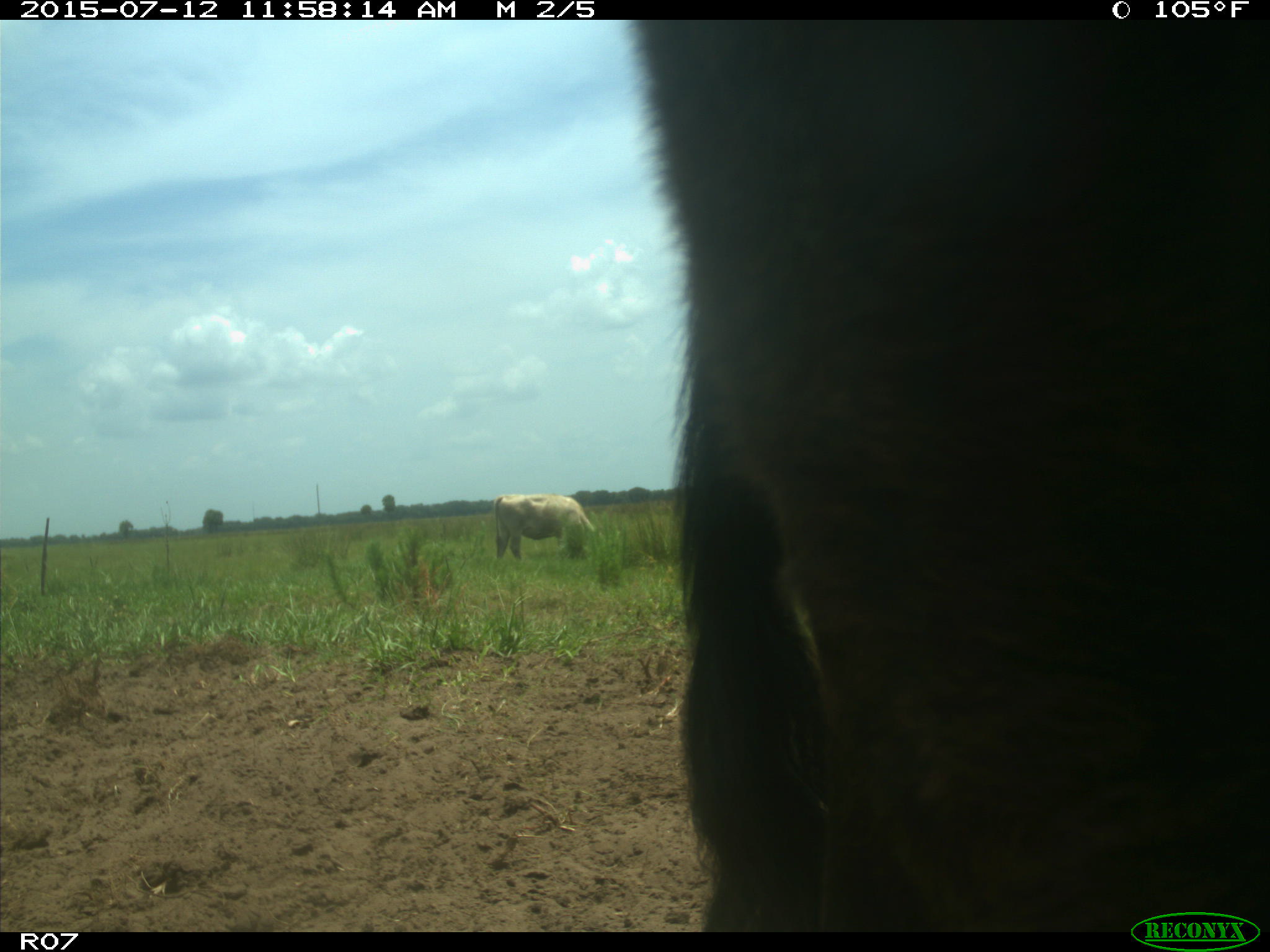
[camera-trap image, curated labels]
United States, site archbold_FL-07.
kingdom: Animalia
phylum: Chordata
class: Mammalia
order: Artiodactyla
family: Bovidae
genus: Bos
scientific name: Bos taurus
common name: domestic cow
Bos taurus (domestic cow).